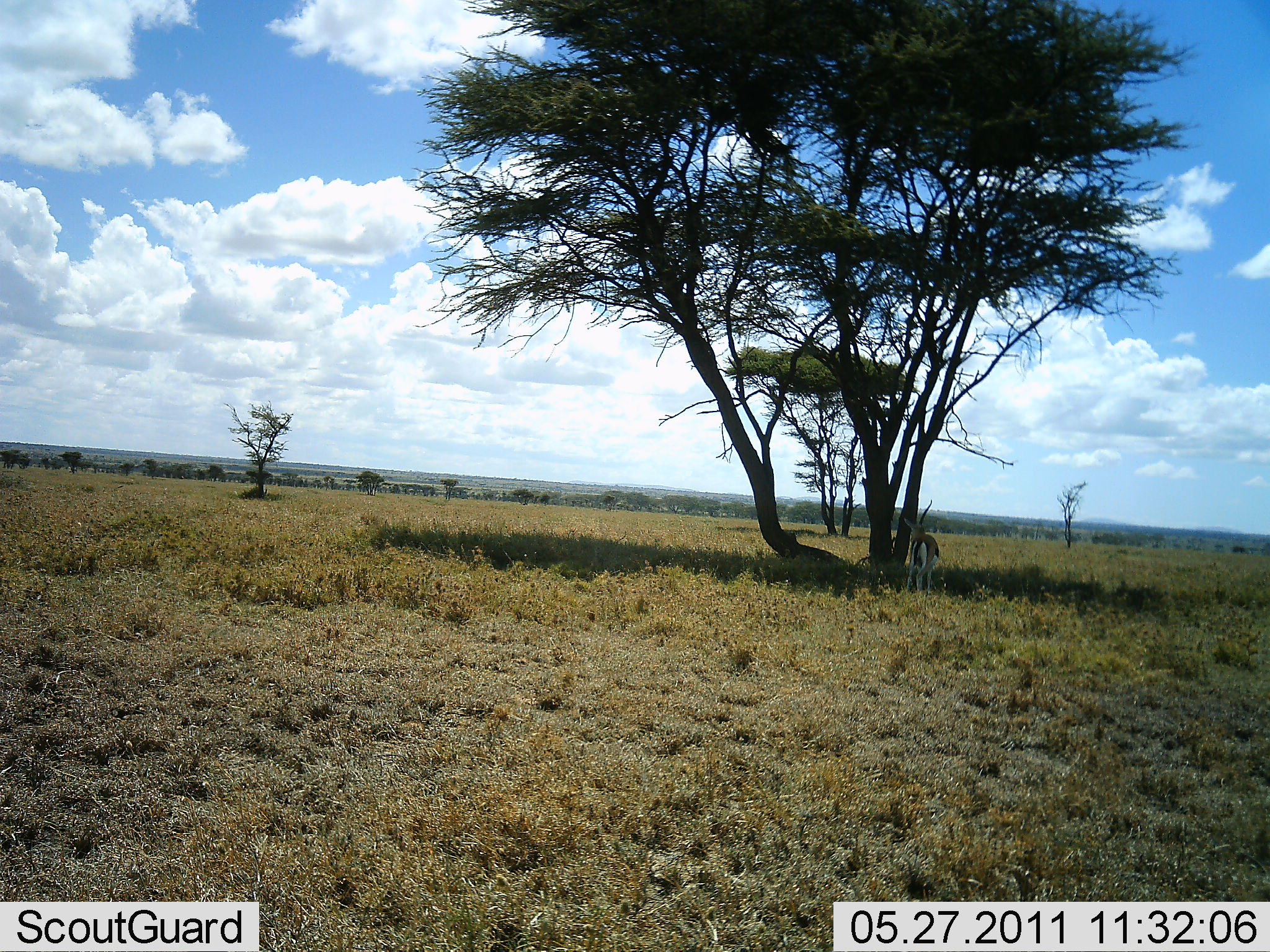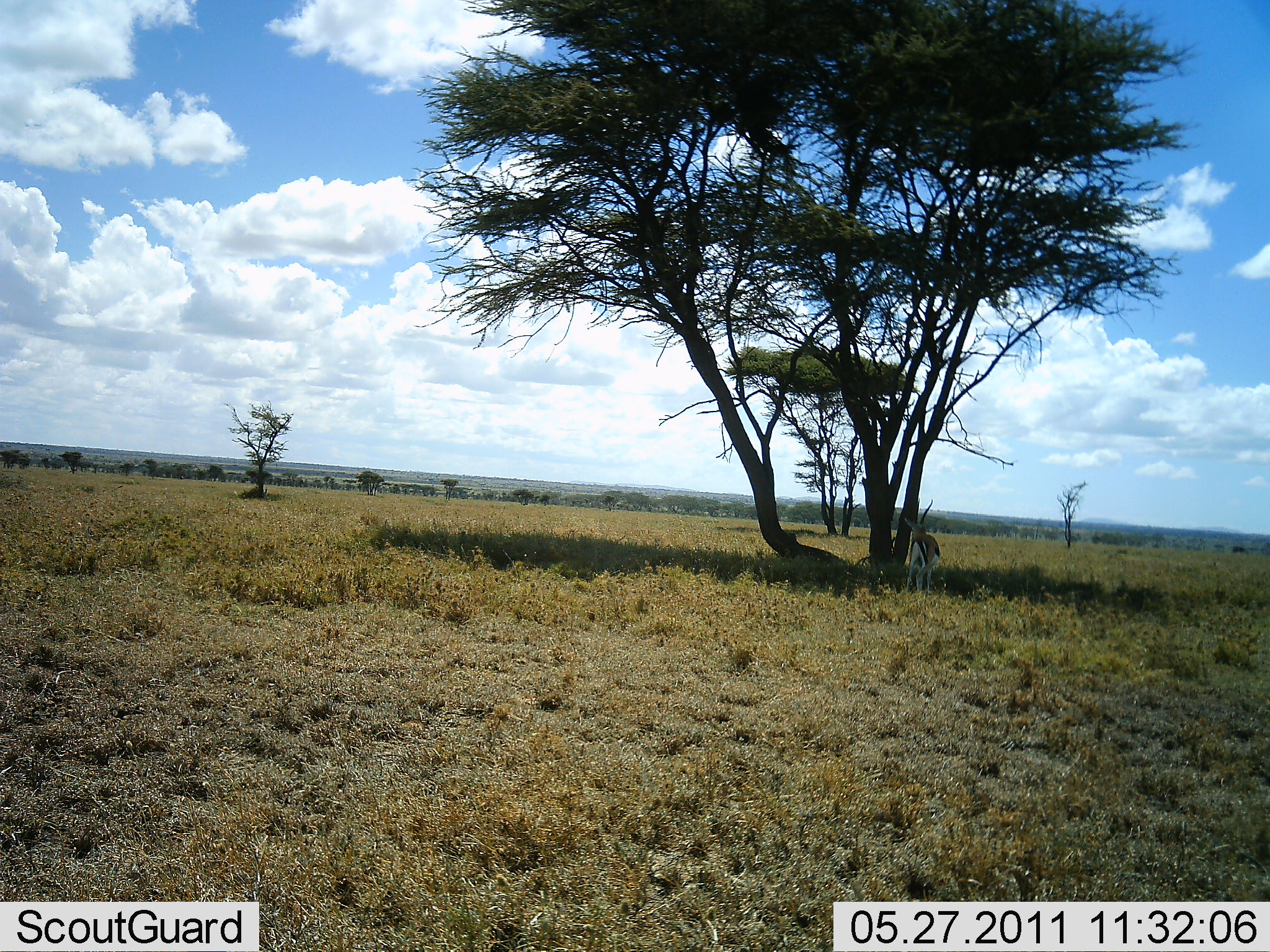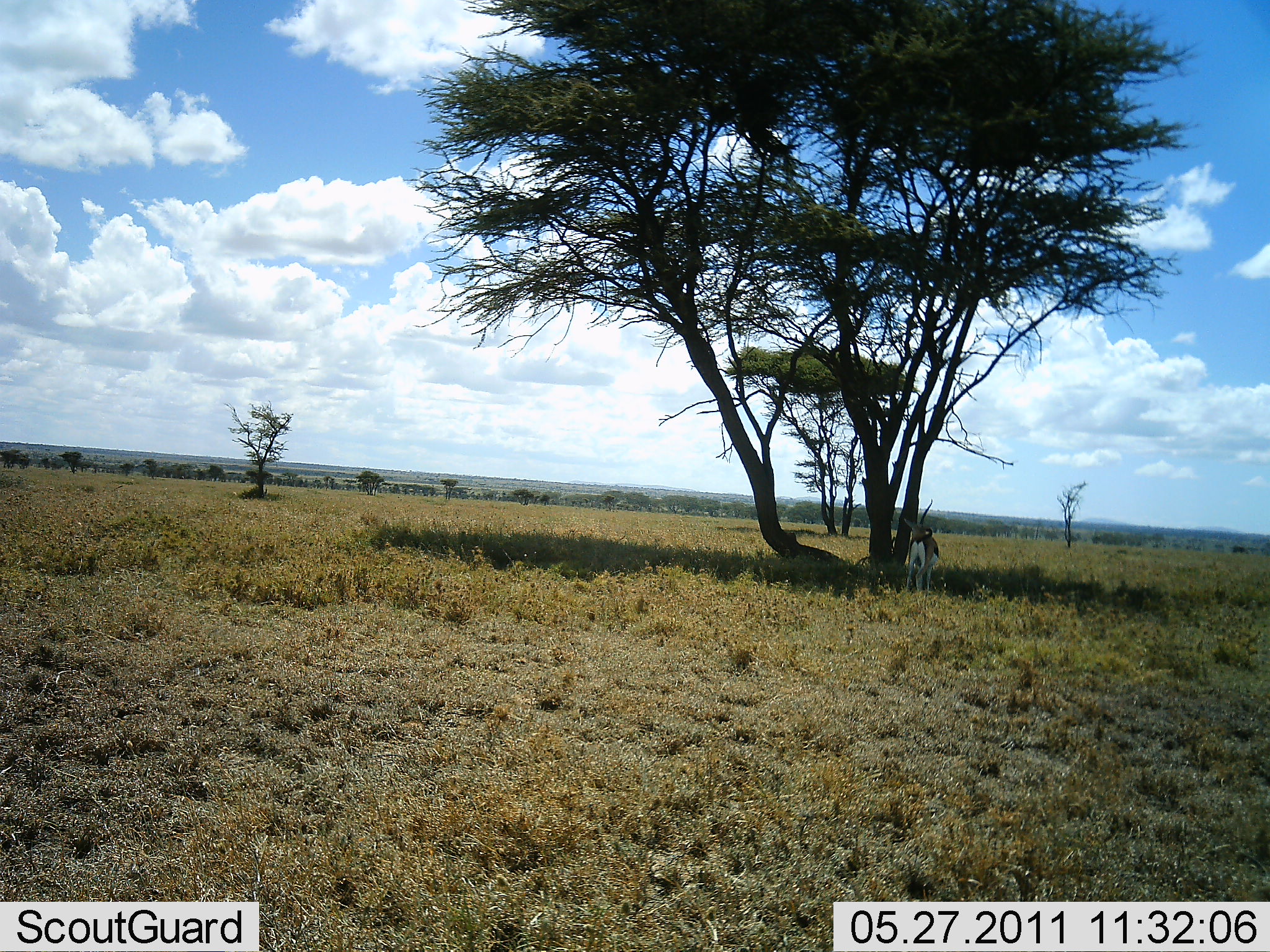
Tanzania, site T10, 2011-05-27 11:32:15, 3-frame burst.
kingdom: Animalia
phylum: Chordata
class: Mammalia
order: Artiodactyla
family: Bovidae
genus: Eudorcas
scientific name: Eudorcas thomsonii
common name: thomson's gazelle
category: gazellethomsons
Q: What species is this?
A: Gazellethomsons (thomson's gazelle) (Eudorcas thomsonii).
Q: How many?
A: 1.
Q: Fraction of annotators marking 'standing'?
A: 80%.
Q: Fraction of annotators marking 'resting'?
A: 30%.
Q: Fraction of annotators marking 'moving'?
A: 0%.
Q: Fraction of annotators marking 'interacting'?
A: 0%.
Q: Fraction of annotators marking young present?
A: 0%.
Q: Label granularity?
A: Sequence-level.